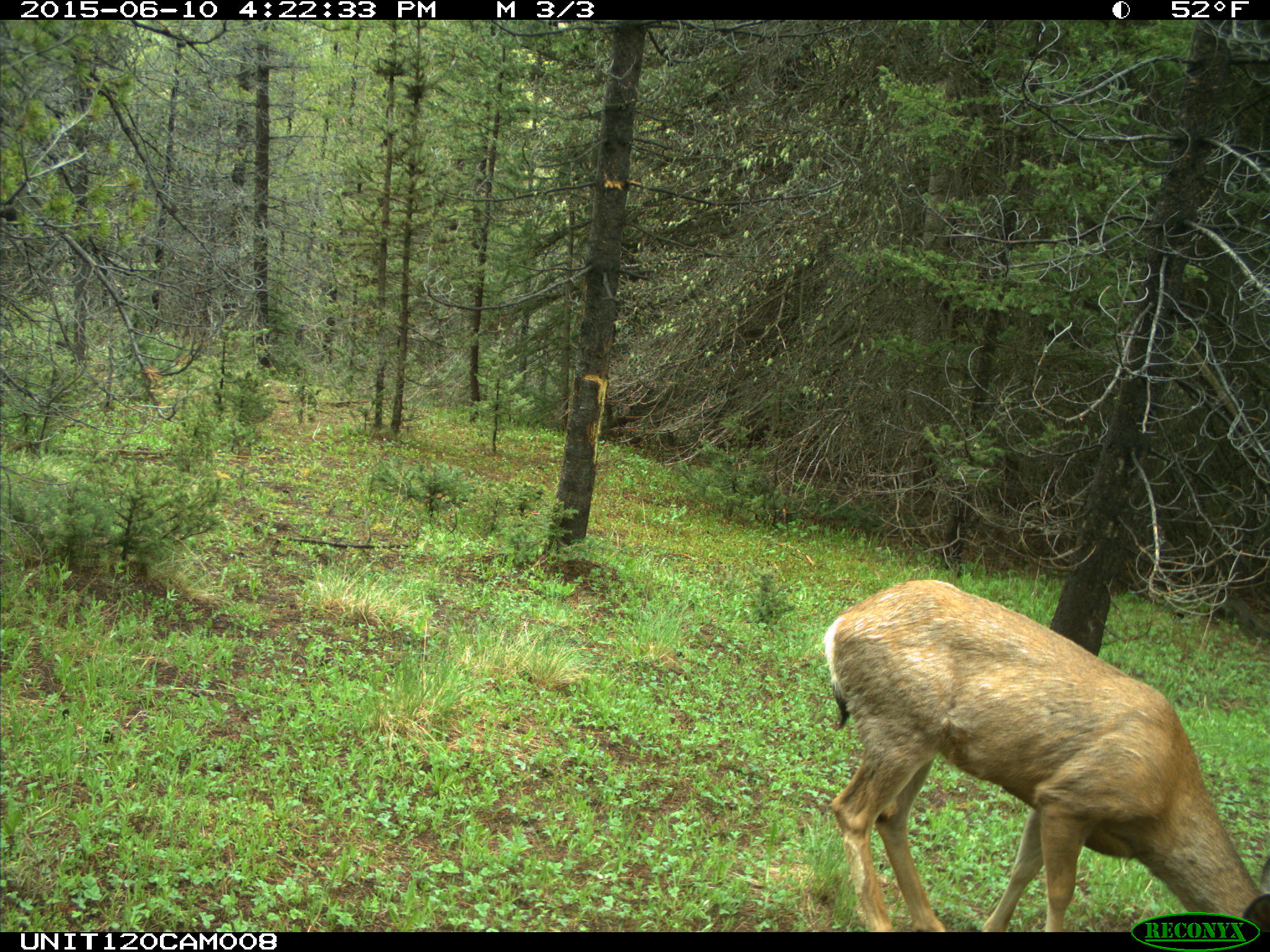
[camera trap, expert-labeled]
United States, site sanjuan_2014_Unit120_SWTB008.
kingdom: Animalia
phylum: Chordata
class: Mammalia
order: Artiodactyla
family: Cervidae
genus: Odocoileus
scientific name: Odocoileus hemionus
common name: mule deer